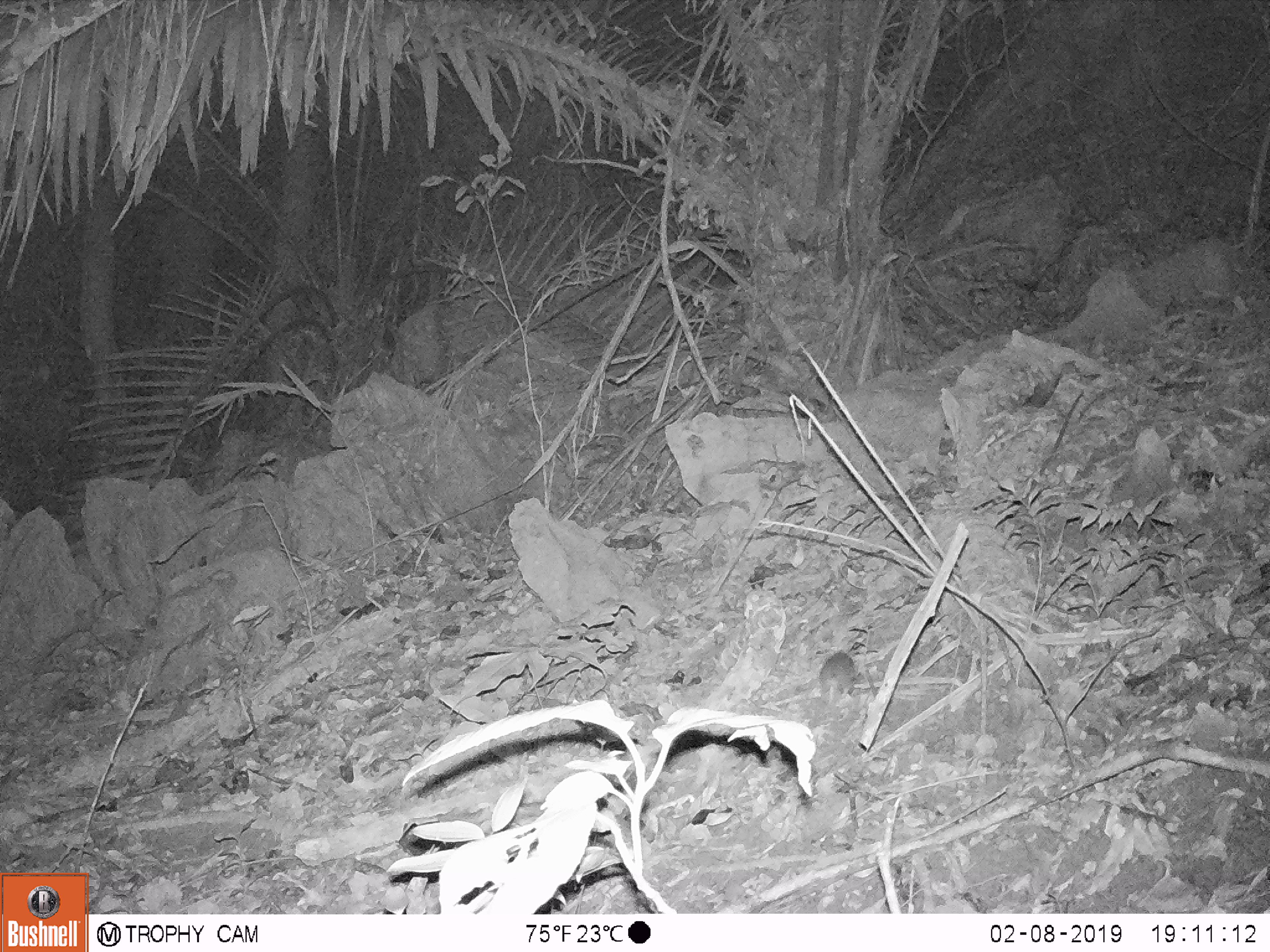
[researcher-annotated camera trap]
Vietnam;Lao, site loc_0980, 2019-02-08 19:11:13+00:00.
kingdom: Animalia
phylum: Chordata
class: Mammalia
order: Rodentia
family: Muridae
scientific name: Muridae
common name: old-world mice and rats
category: unidentified murid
Unidentified murid (old-world mice and rats) (Muridae). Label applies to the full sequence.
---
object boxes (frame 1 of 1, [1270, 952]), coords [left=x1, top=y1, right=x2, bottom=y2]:
unidentified murid: [left=817, top=648, right=856, bottom=711]